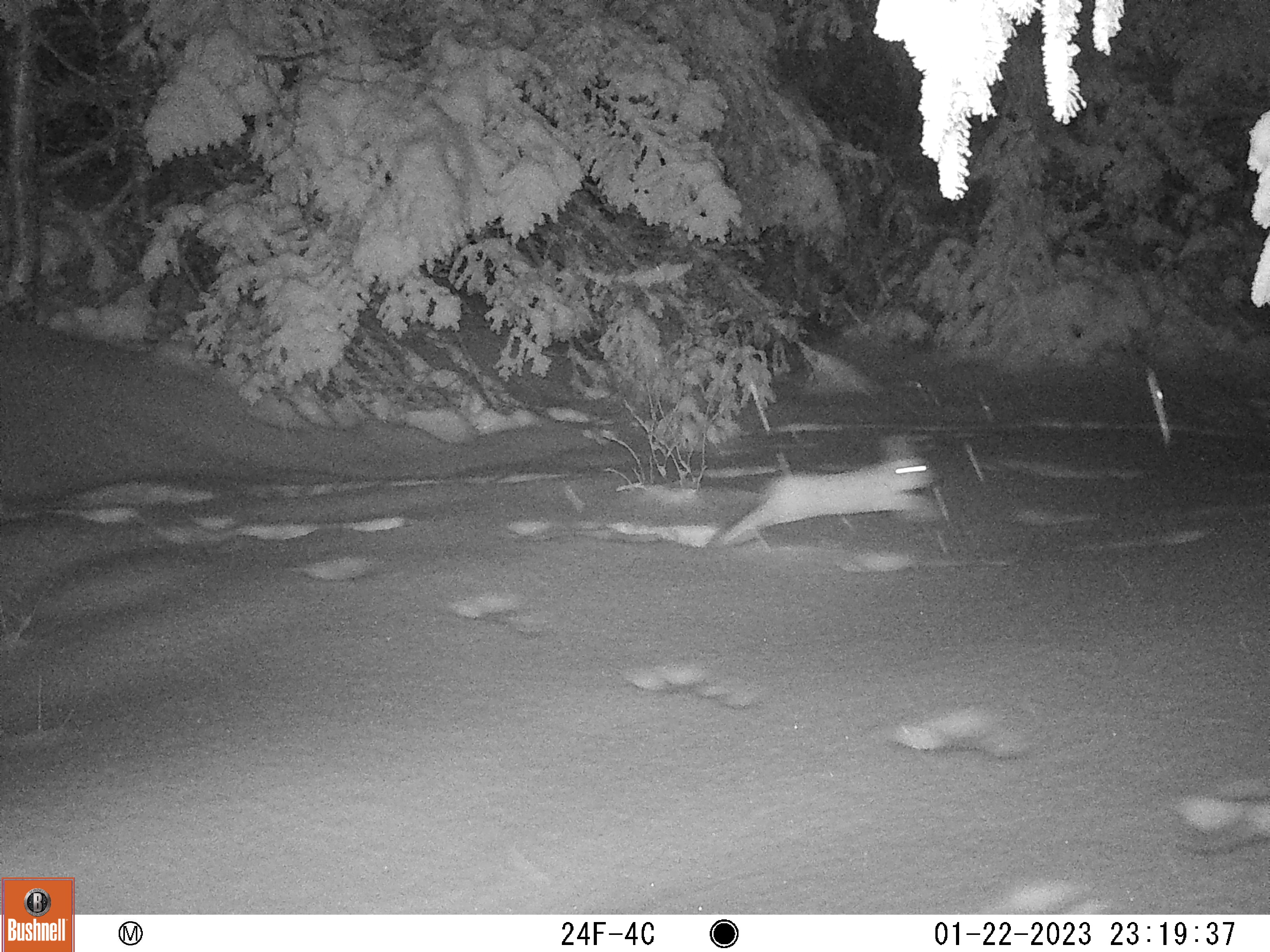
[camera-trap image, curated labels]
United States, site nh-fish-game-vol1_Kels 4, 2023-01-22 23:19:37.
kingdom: Animalia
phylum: Chordata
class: Mammalia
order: Lagomorpha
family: Leporidae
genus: Lepus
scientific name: Lepus americanus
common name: snowshoe hare